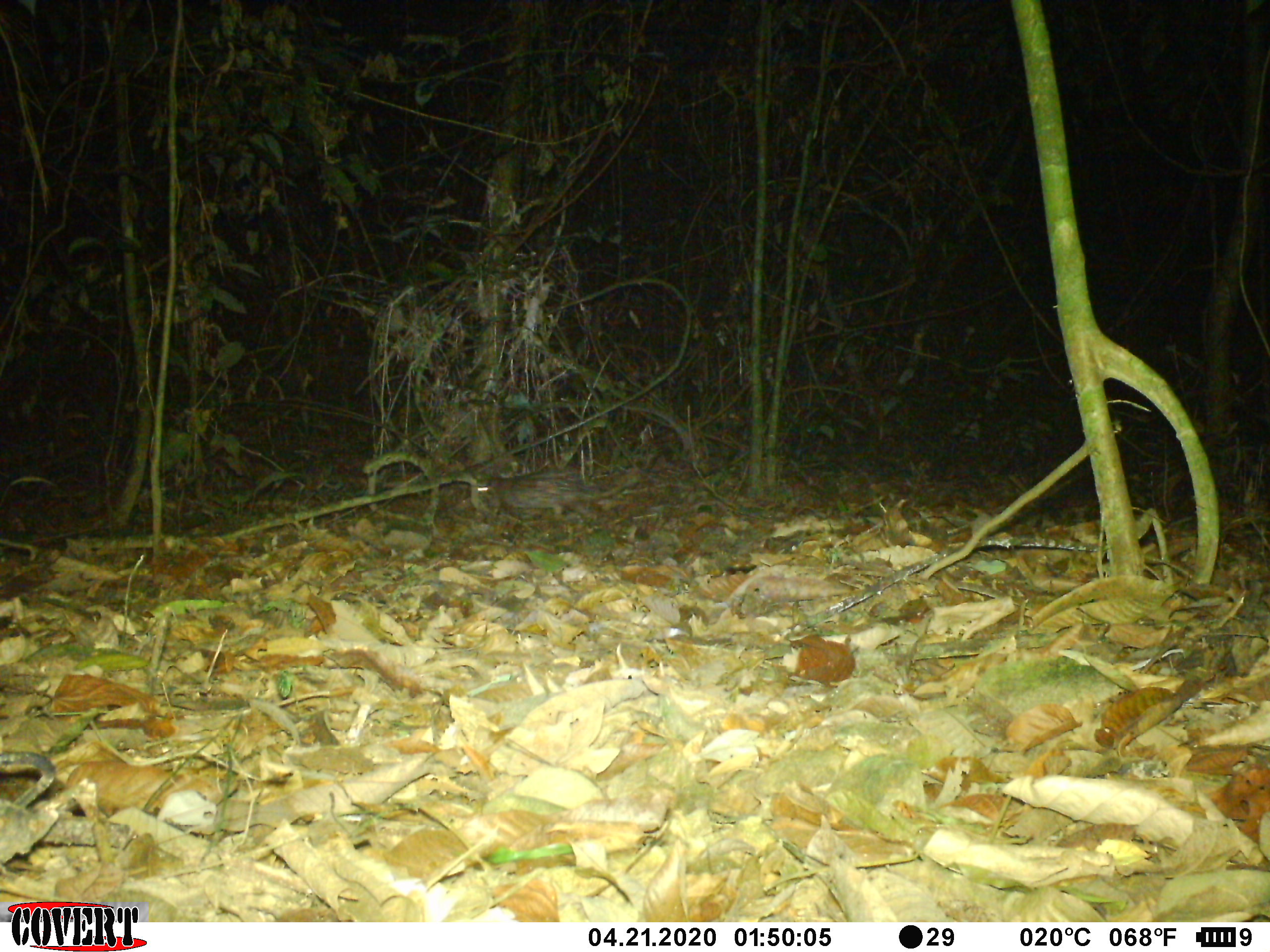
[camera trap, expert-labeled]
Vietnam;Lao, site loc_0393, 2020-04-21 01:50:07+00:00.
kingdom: Animalia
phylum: Chordata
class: Mammalia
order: Rodentia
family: Hystricidae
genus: Atherurus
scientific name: Atherurus macrourus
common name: asiatic brush-tailed porcupine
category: asiatic brush tailed porcupine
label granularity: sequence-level